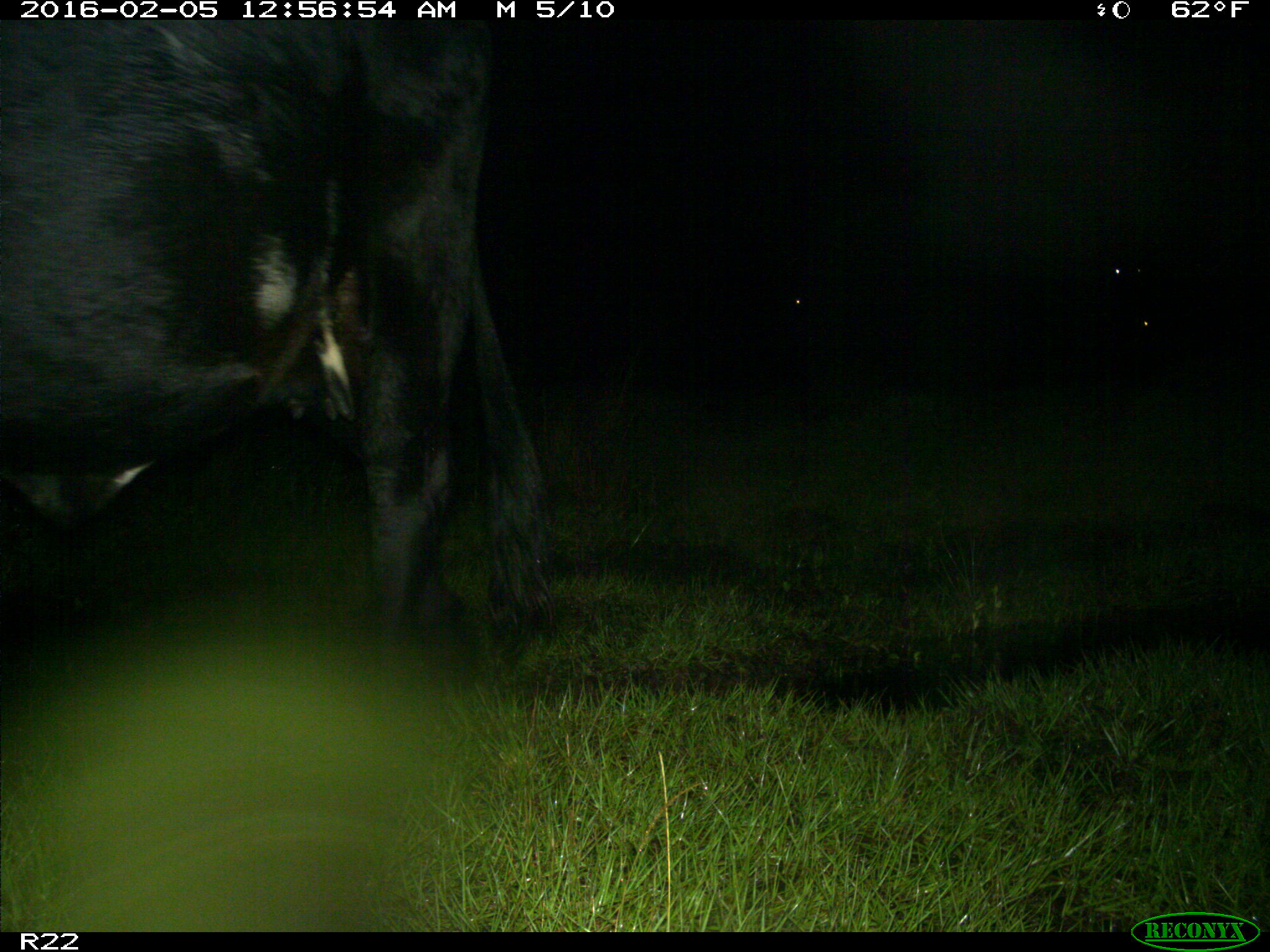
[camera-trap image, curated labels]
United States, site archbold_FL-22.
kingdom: Animalia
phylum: Chordata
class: Mammalia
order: Artiodactyla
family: Bovidae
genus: Bos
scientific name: Bos taurus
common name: domestic cow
Bos taurus (domestic cow).